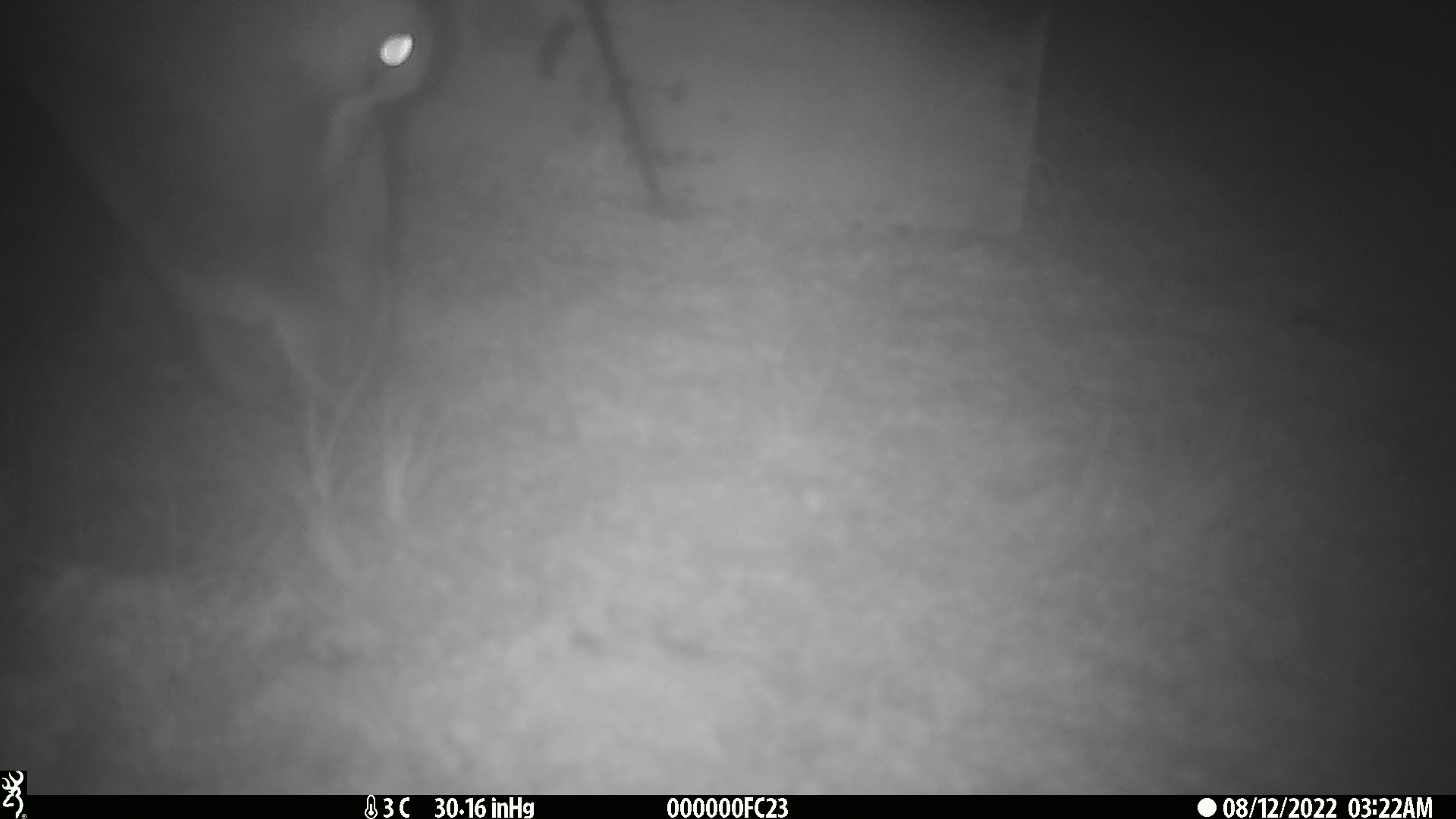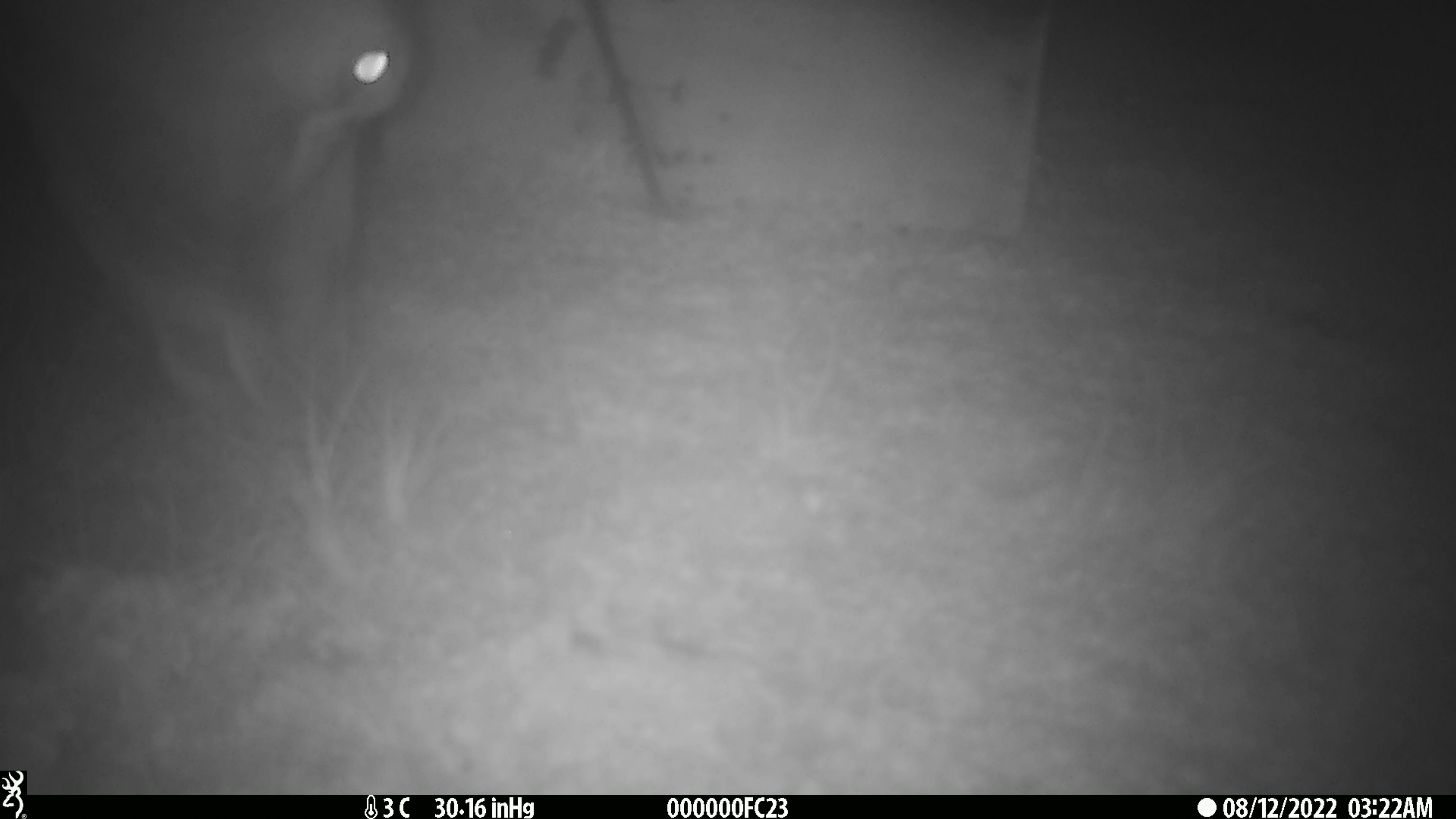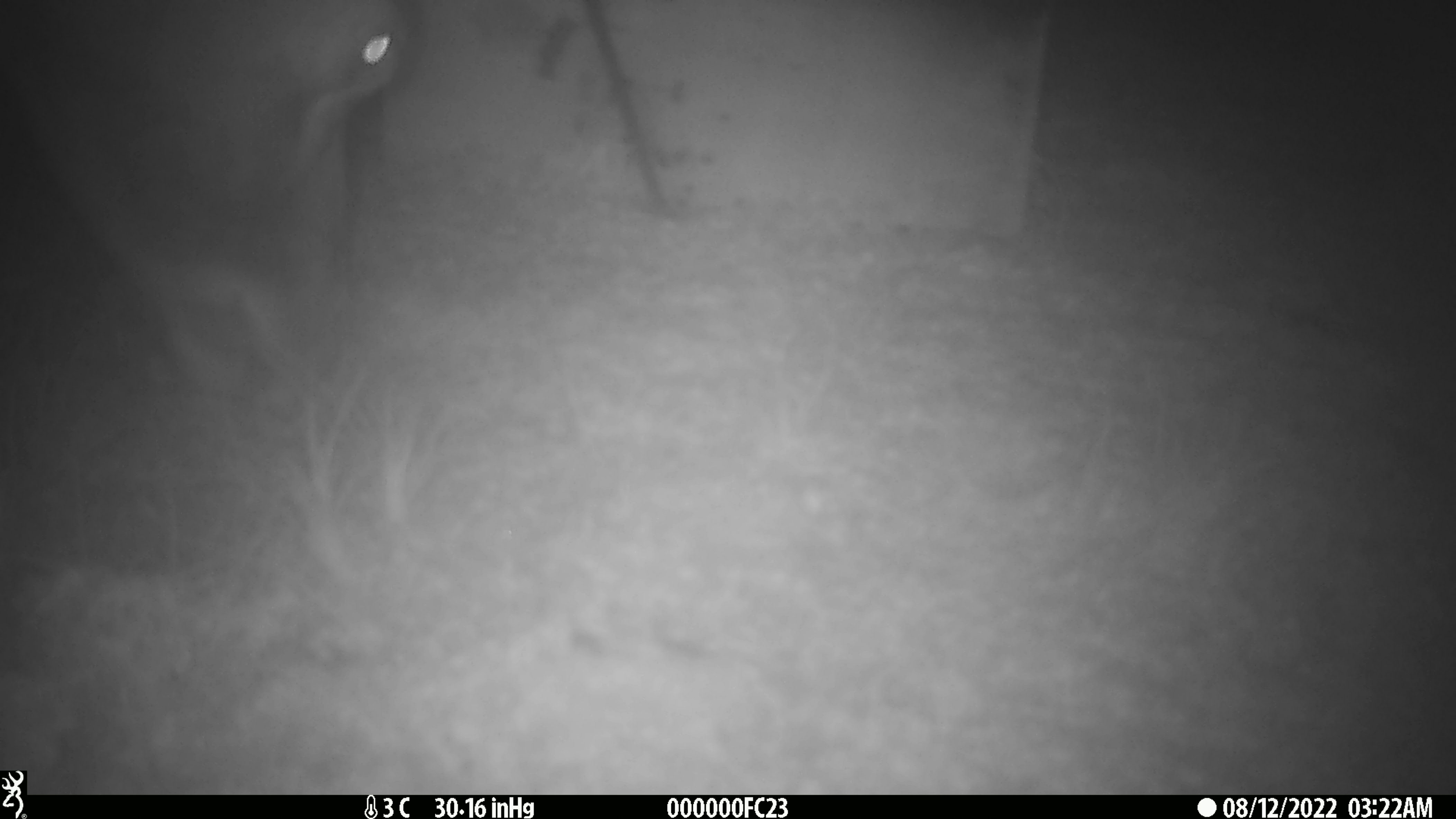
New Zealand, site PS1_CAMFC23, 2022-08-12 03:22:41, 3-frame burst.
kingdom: Animalia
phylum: Chordata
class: Mammalia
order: Artiodactyla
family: Cervidae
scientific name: Cervidae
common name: deer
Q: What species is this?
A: Deer (Cervidae).